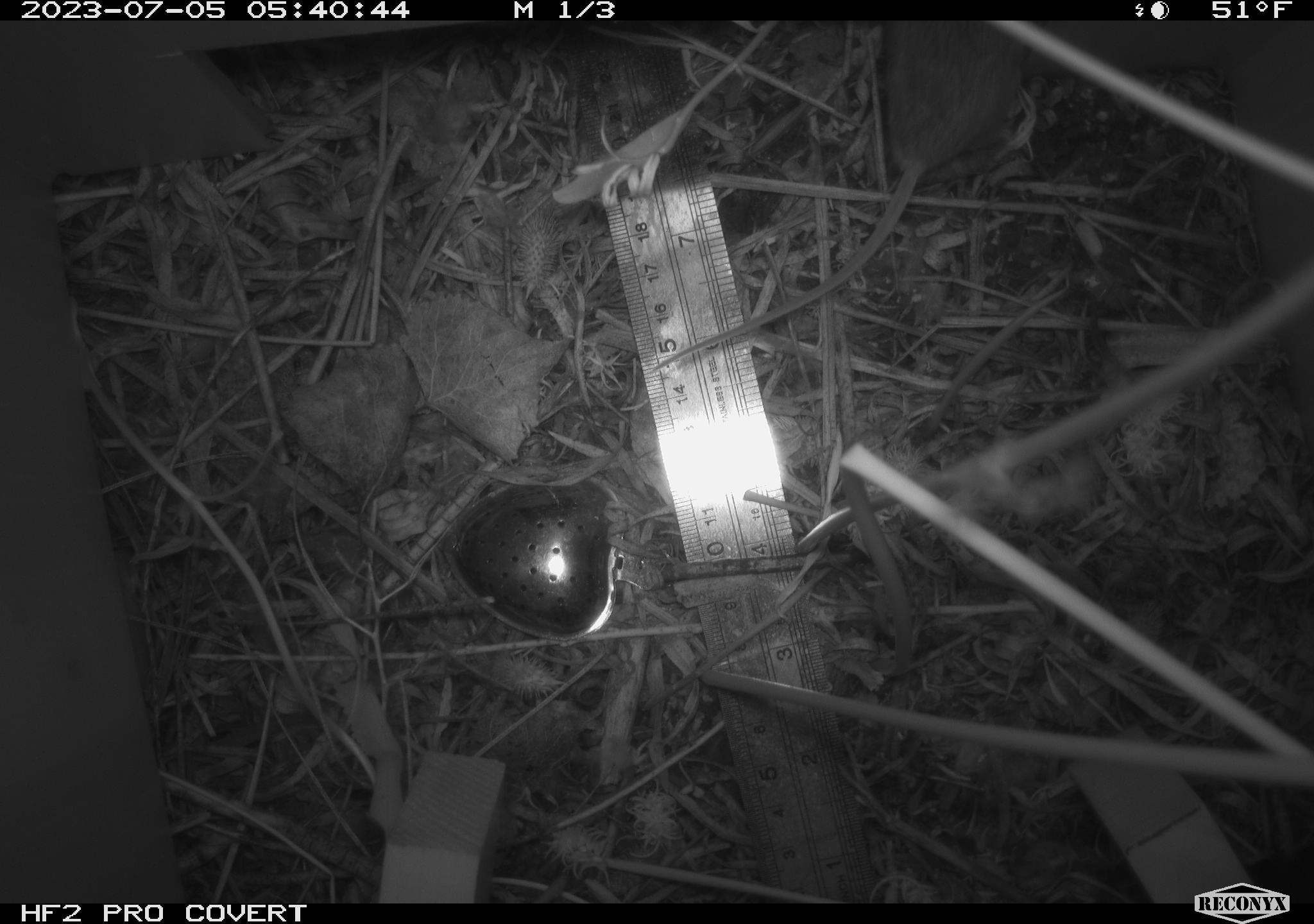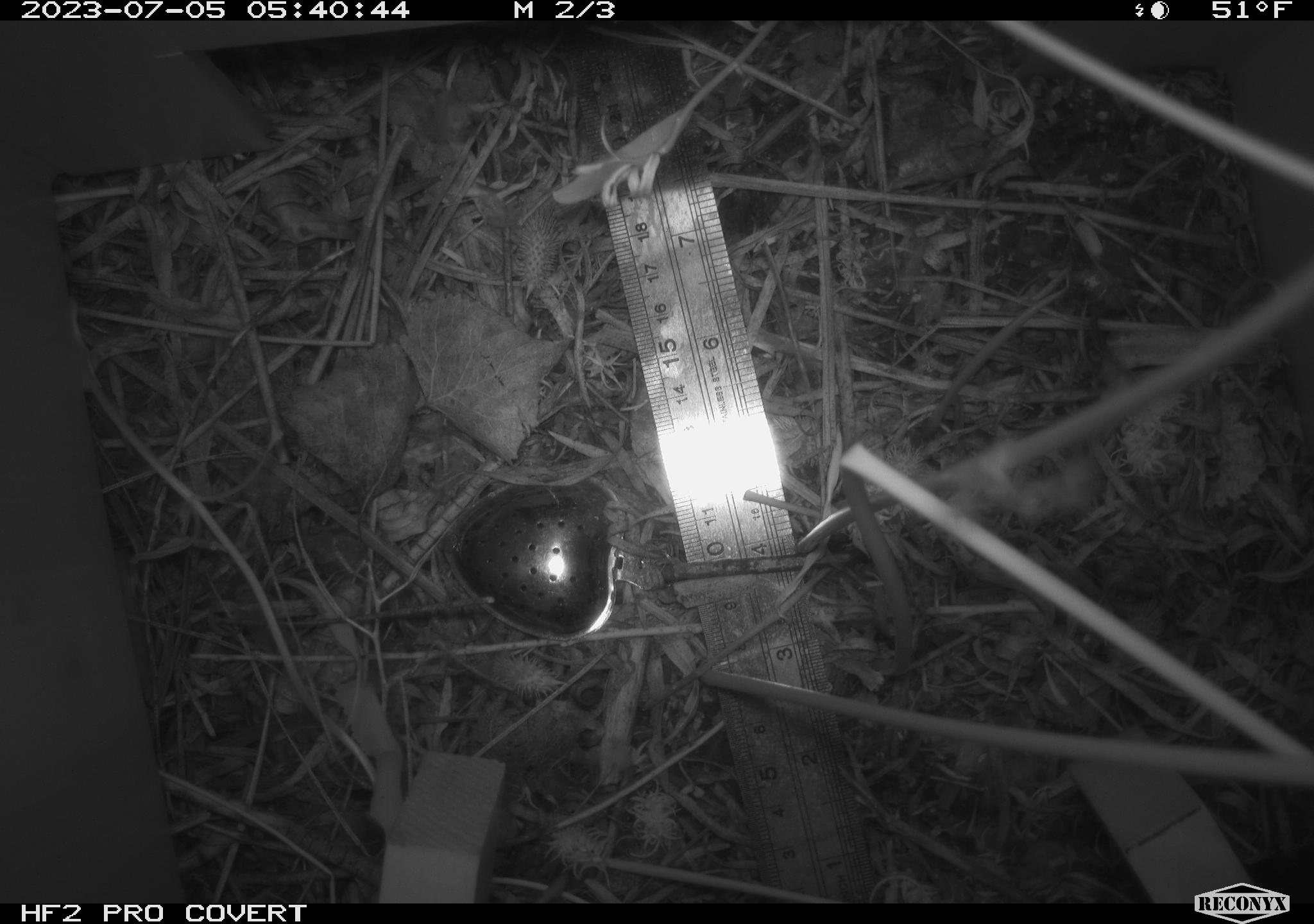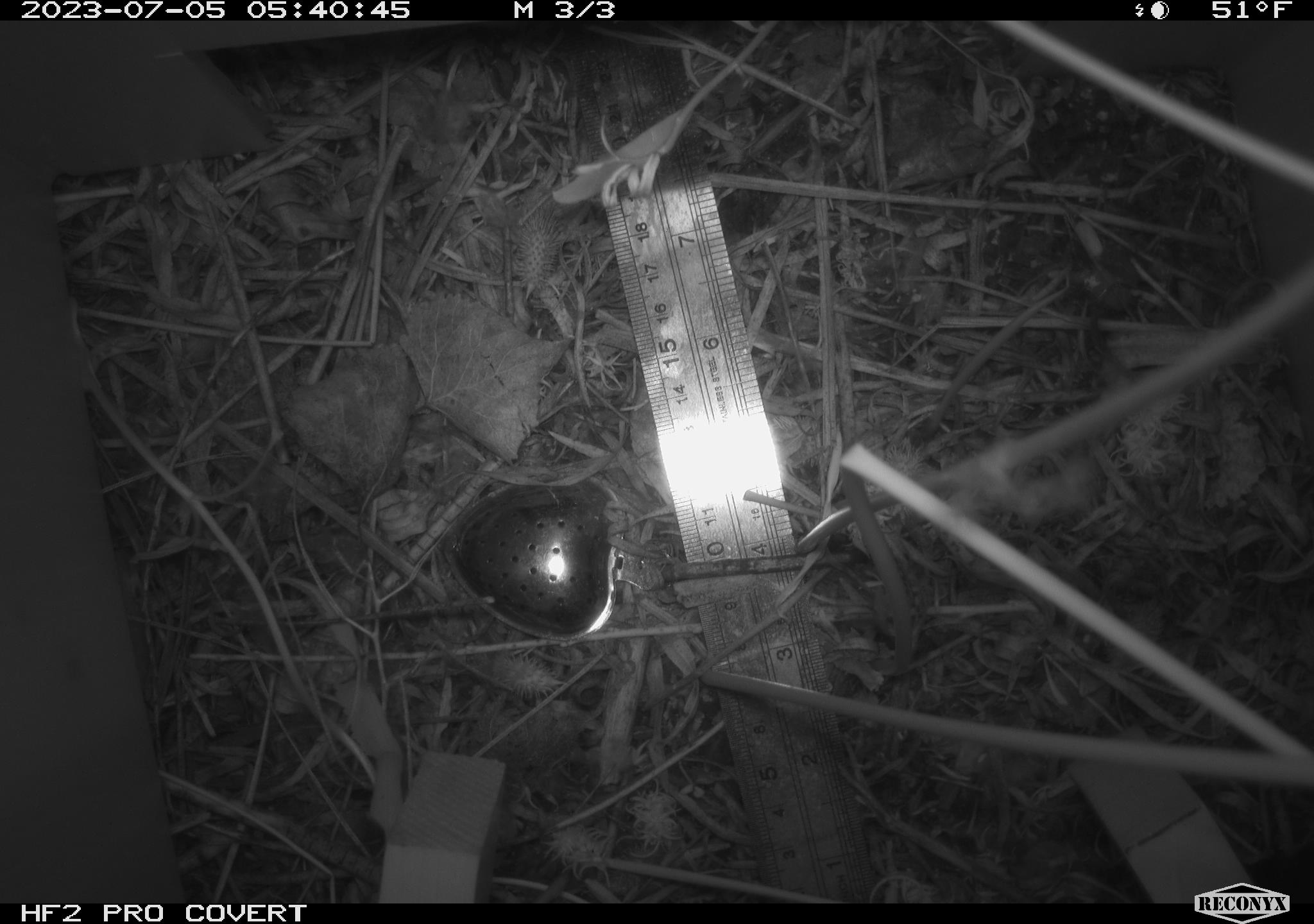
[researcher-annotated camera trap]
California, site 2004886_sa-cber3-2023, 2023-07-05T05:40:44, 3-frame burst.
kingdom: Animalia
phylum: Chordata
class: Mammalia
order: Rodentia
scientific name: Rodentia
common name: mouse species